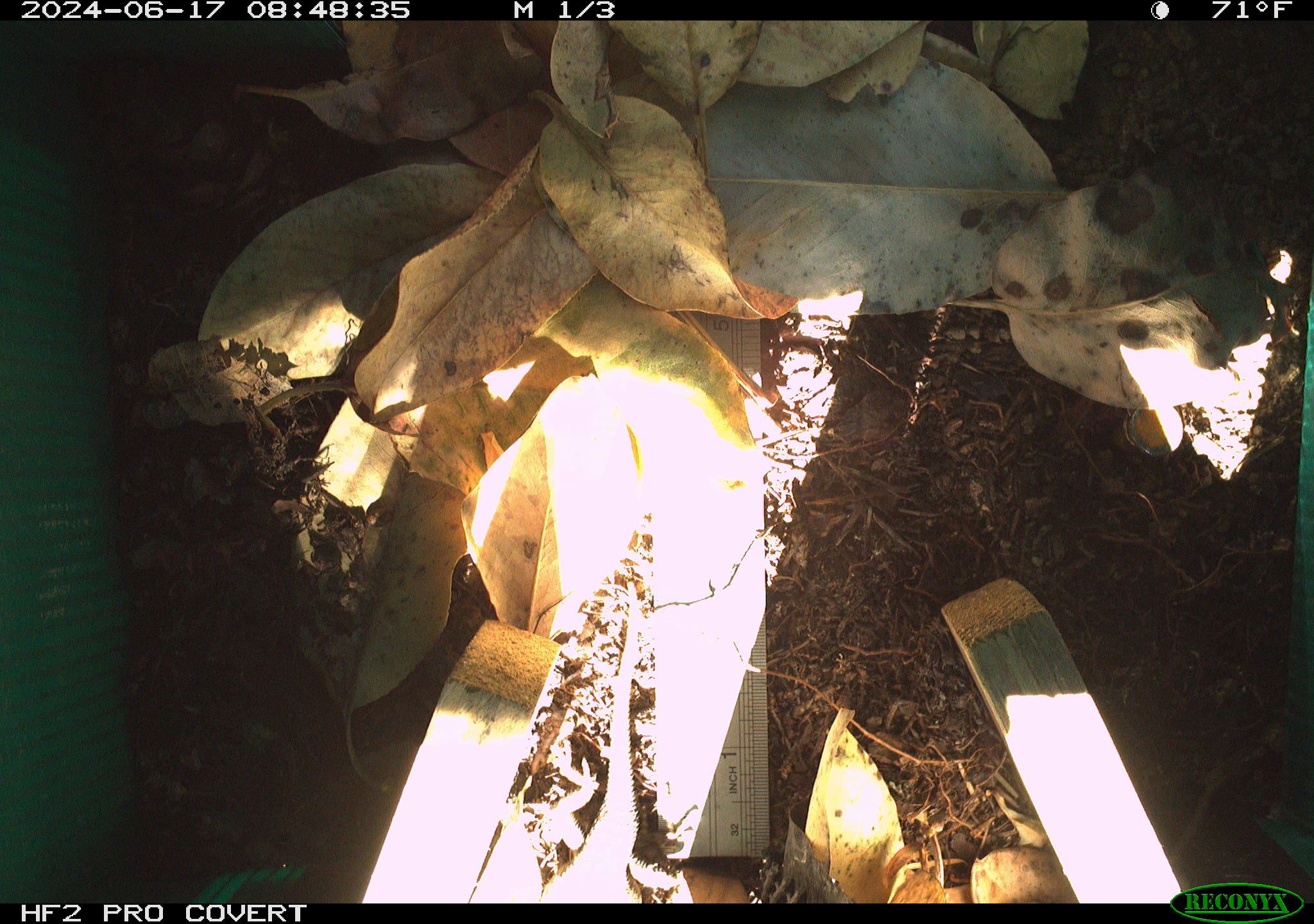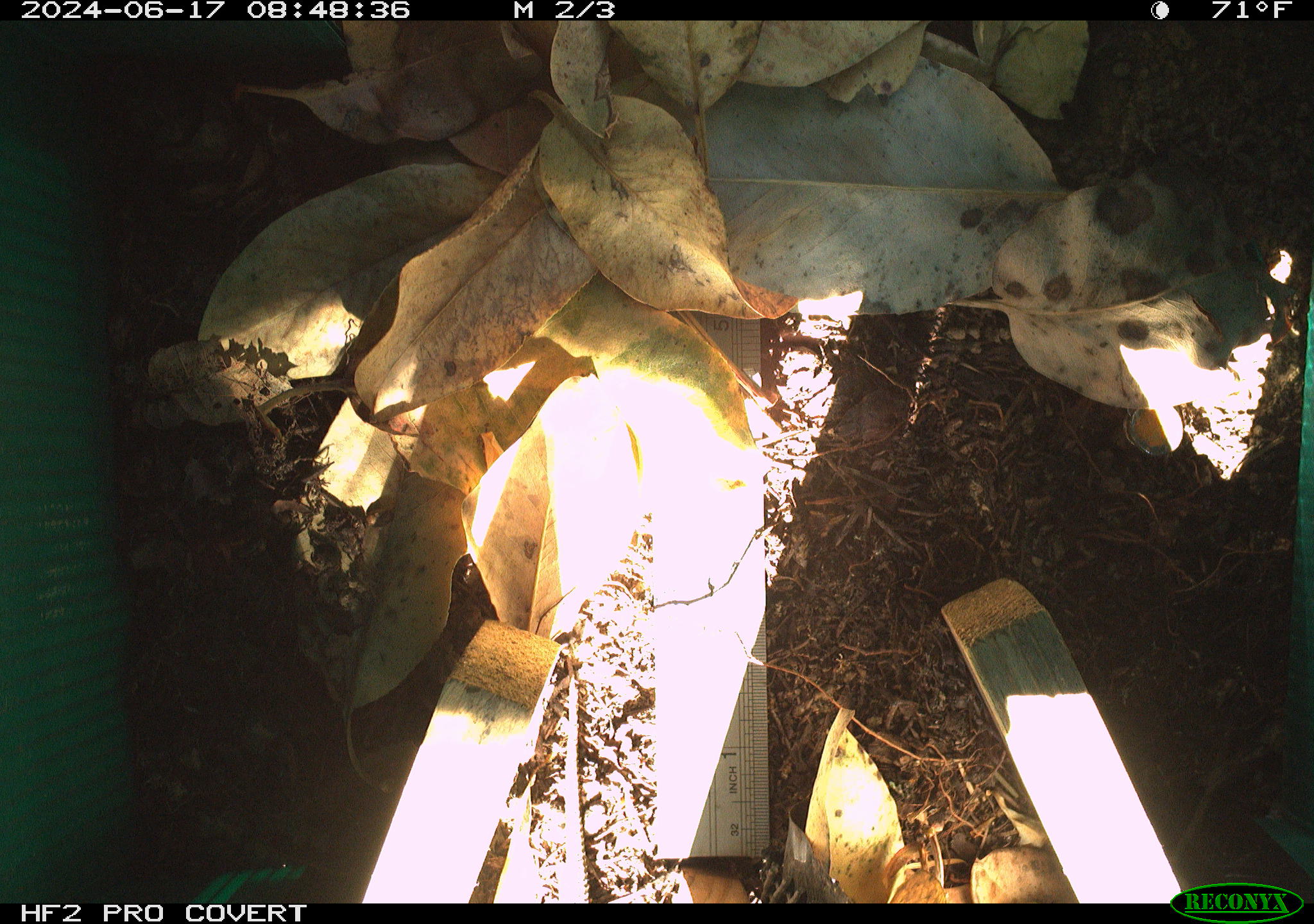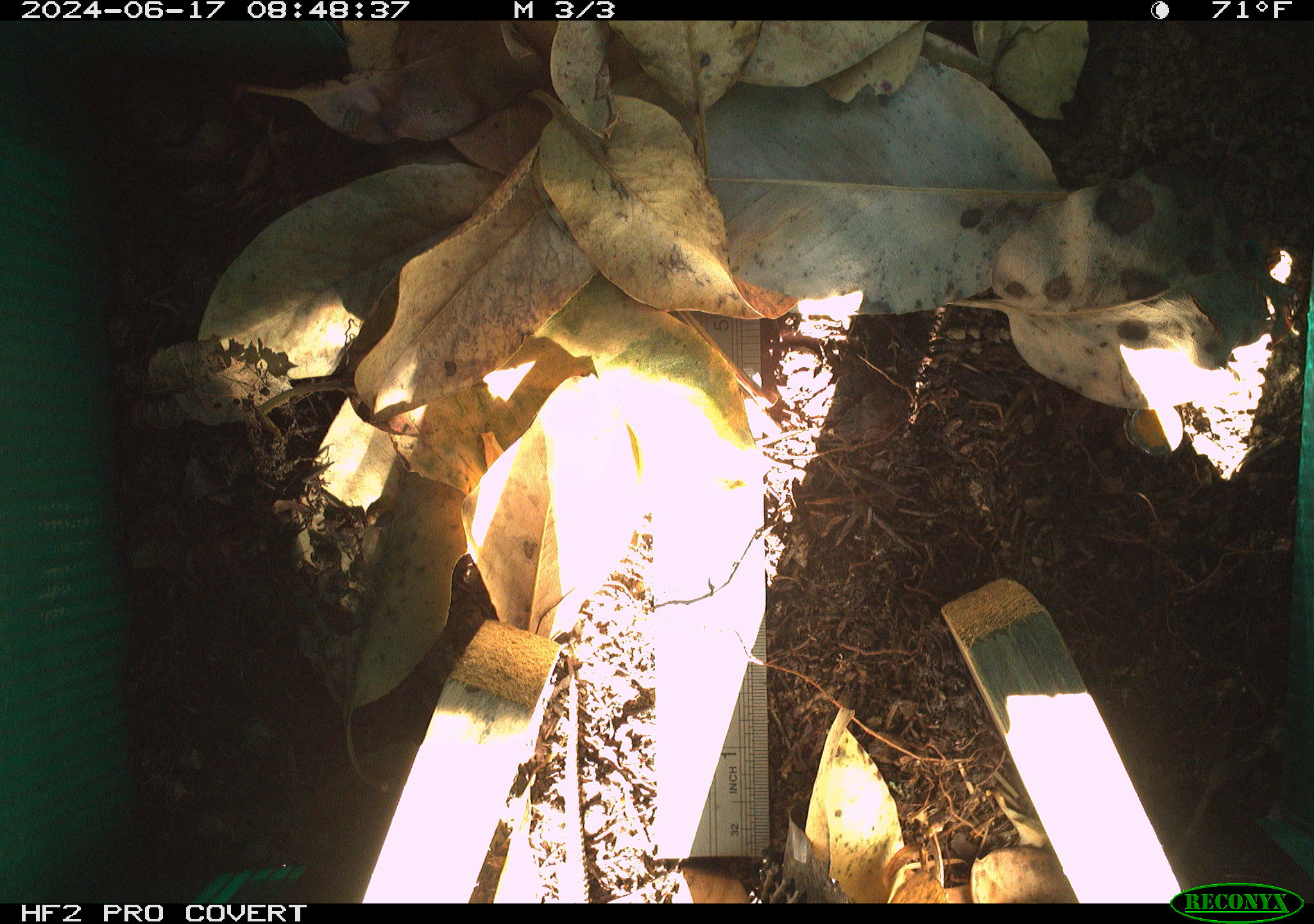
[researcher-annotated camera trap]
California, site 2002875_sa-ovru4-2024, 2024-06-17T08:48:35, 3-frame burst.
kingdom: Animalia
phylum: Chordata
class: Reptilia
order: Squamata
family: Phrynosomatidae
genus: Sceloporus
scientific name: Sceloporus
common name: spiny lizards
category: sceloporus species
Sceloporus species (spiny lizards) (Sceloporus).